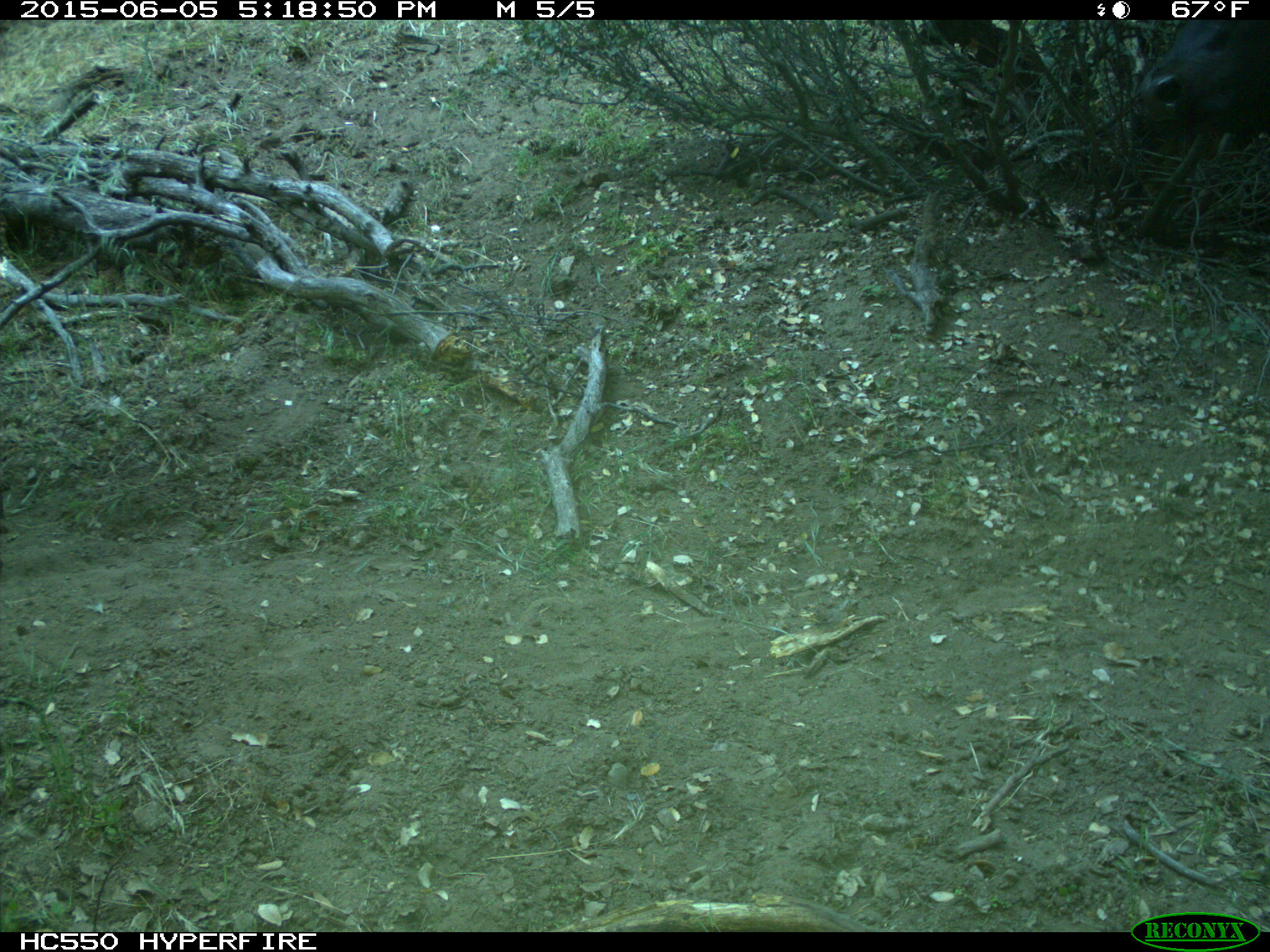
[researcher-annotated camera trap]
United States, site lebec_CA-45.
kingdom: Animalia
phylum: Chordata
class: Mammalia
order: Artiodactyla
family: Bovidae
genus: Bos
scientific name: Bos taurus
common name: domestic cow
Bos taurus (domestic cow).